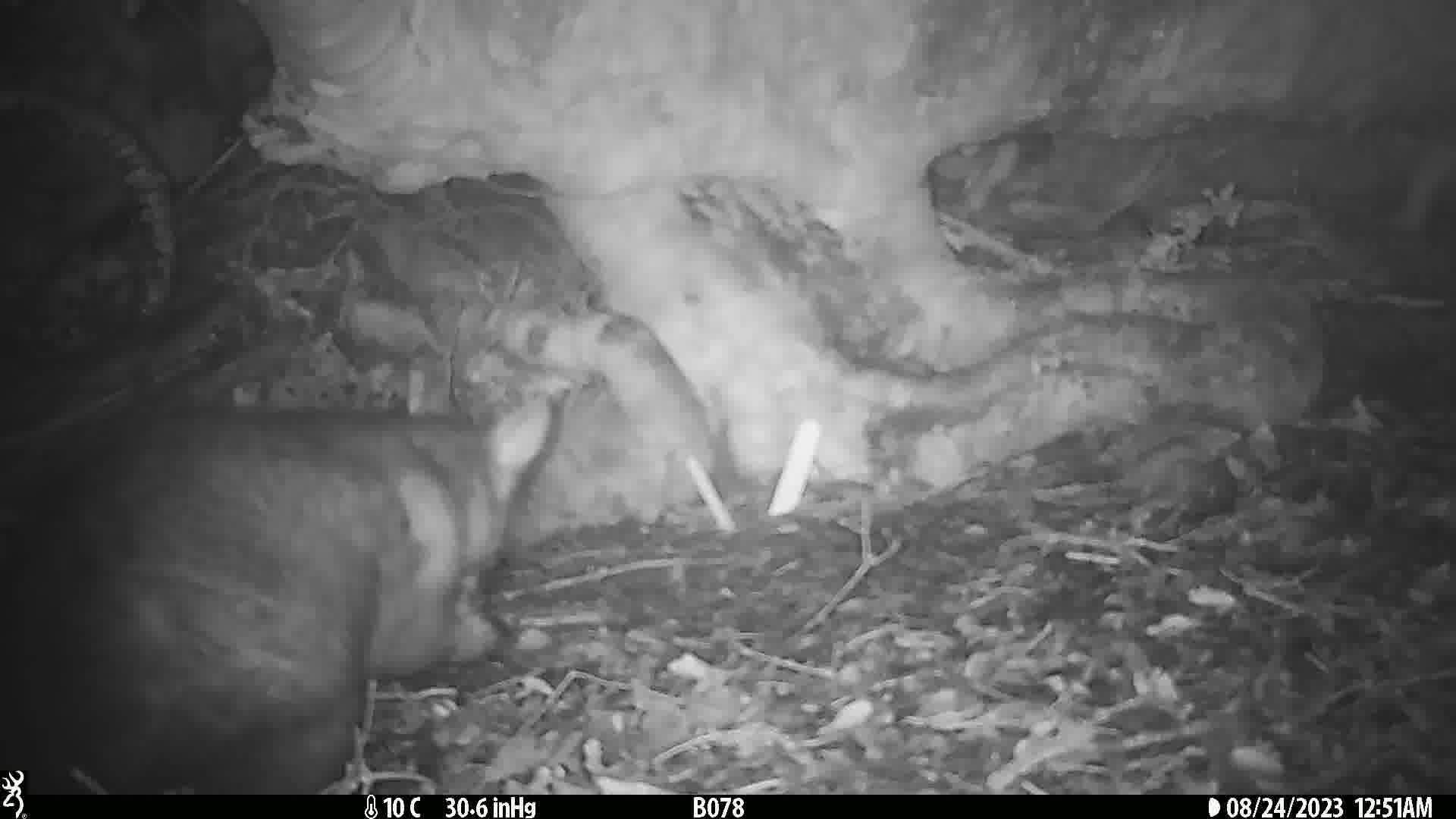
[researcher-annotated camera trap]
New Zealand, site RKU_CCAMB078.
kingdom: Animalia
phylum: Chordata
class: Mammalia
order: Diprotodontia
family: Phalangeridae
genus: Trichosurus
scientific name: Trichosurus vulpecula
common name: common brushtail possum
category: possum